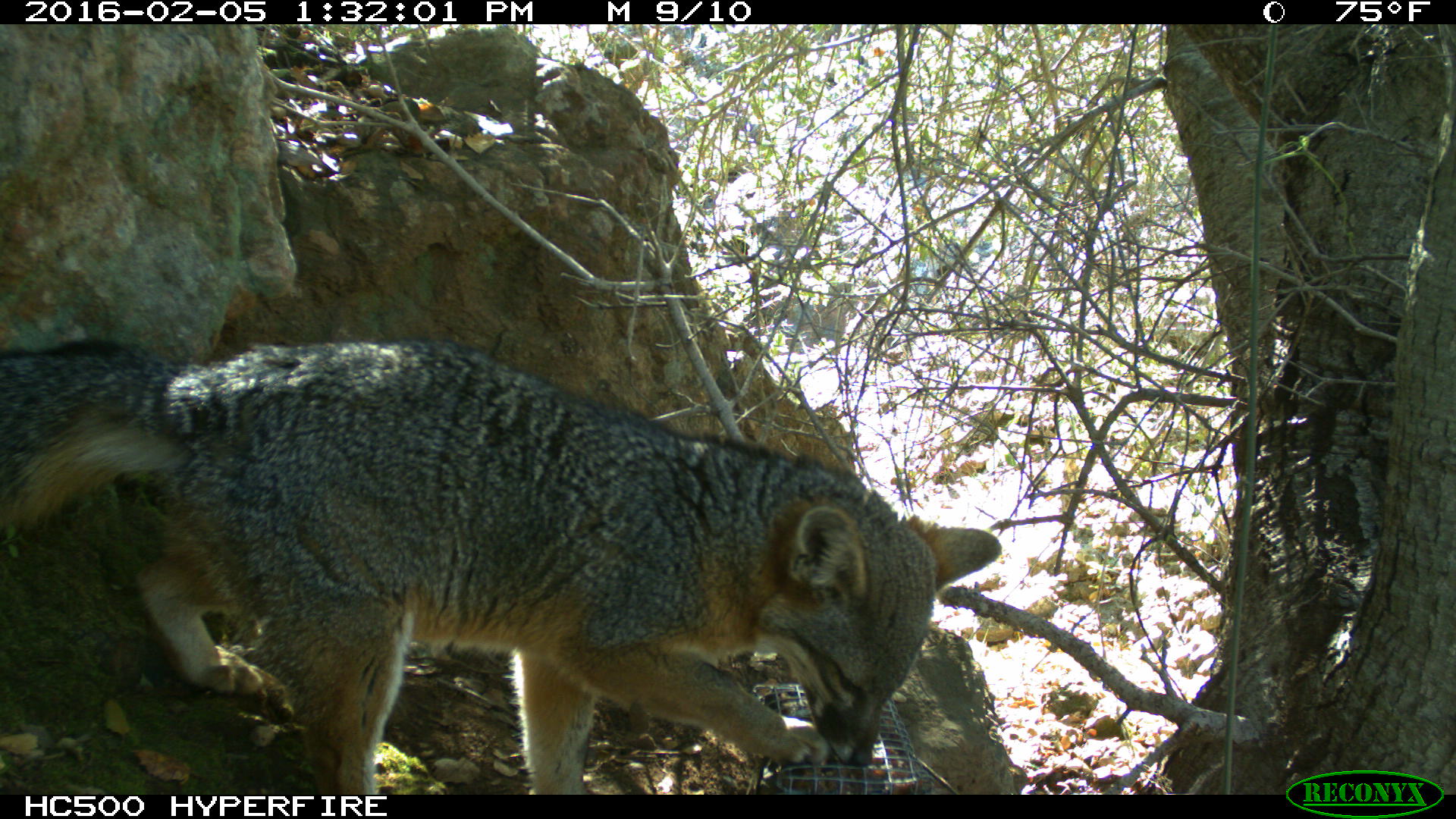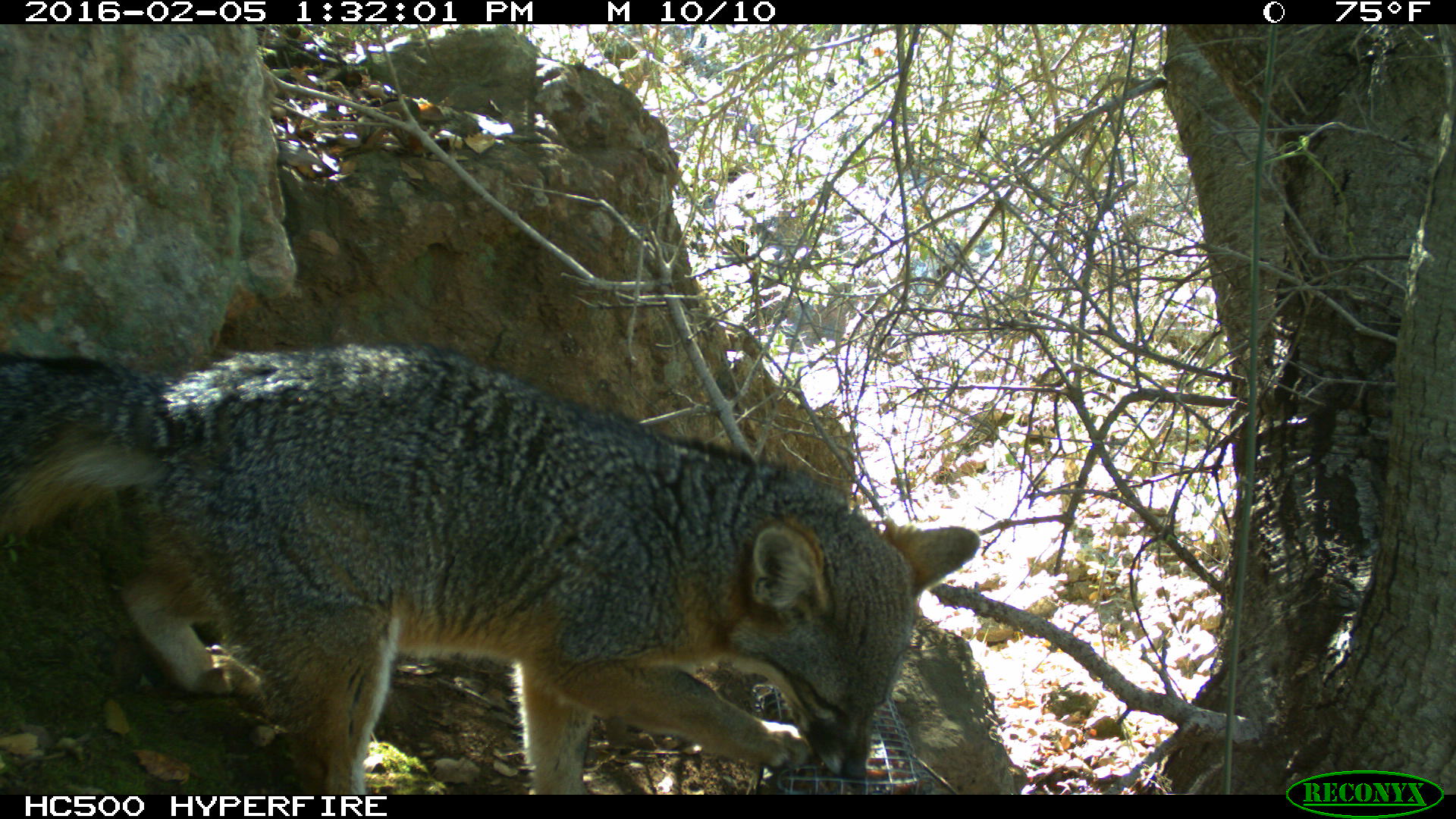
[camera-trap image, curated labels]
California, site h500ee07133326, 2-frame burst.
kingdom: Animalia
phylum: Chordata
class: Mammalia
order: Carnivora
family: Canidae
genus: Urocyon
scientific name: Urocyon littoralis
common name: island fox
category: fox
Fox (island fox) (Urocyon littoralis).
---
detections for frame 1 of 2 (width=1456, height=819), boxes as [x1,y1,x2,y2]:
fox: [0,335,1000,794]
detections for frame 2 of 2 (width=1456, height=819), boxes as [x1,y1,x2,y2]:
fox: [0,343,979,793]